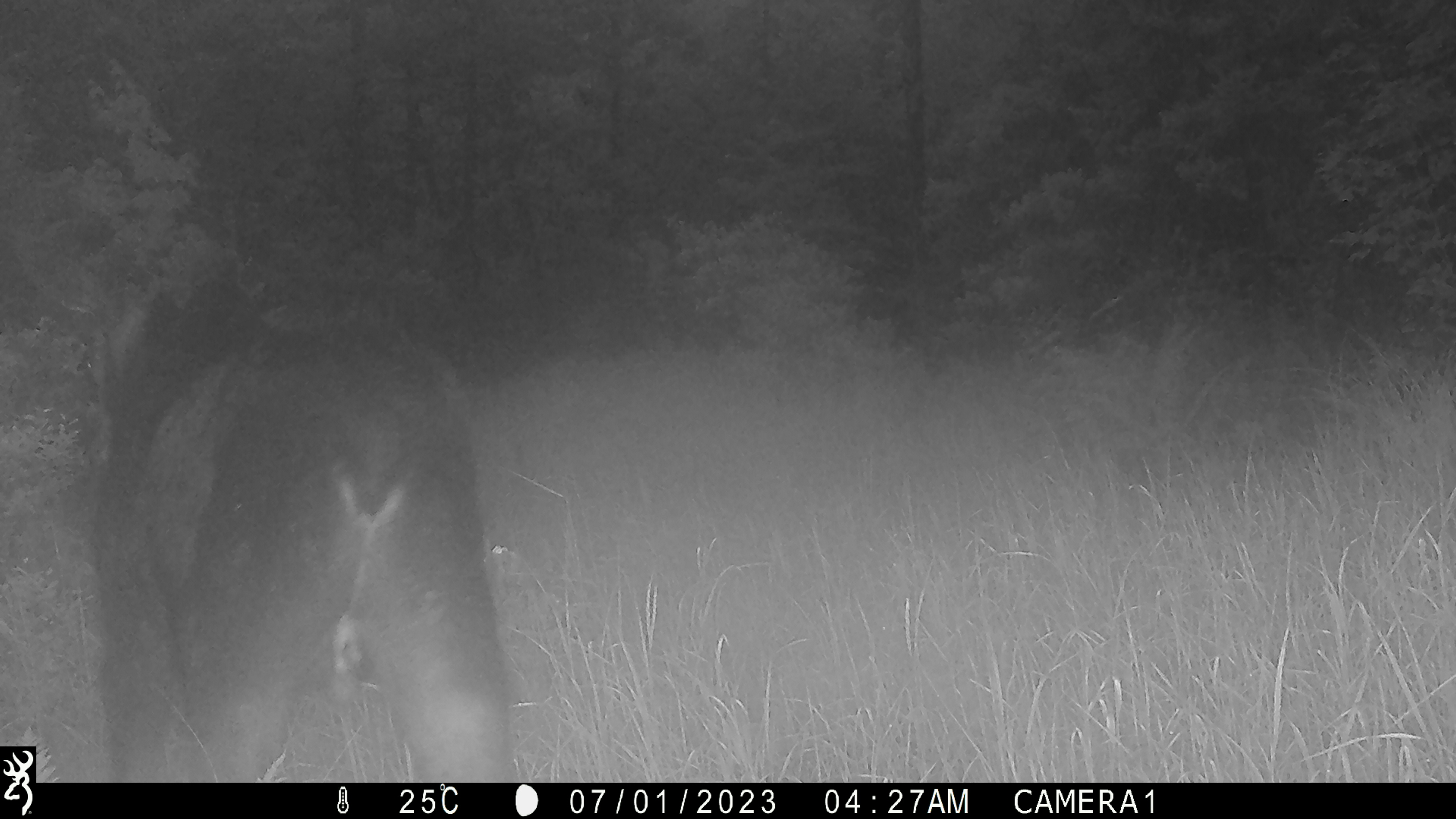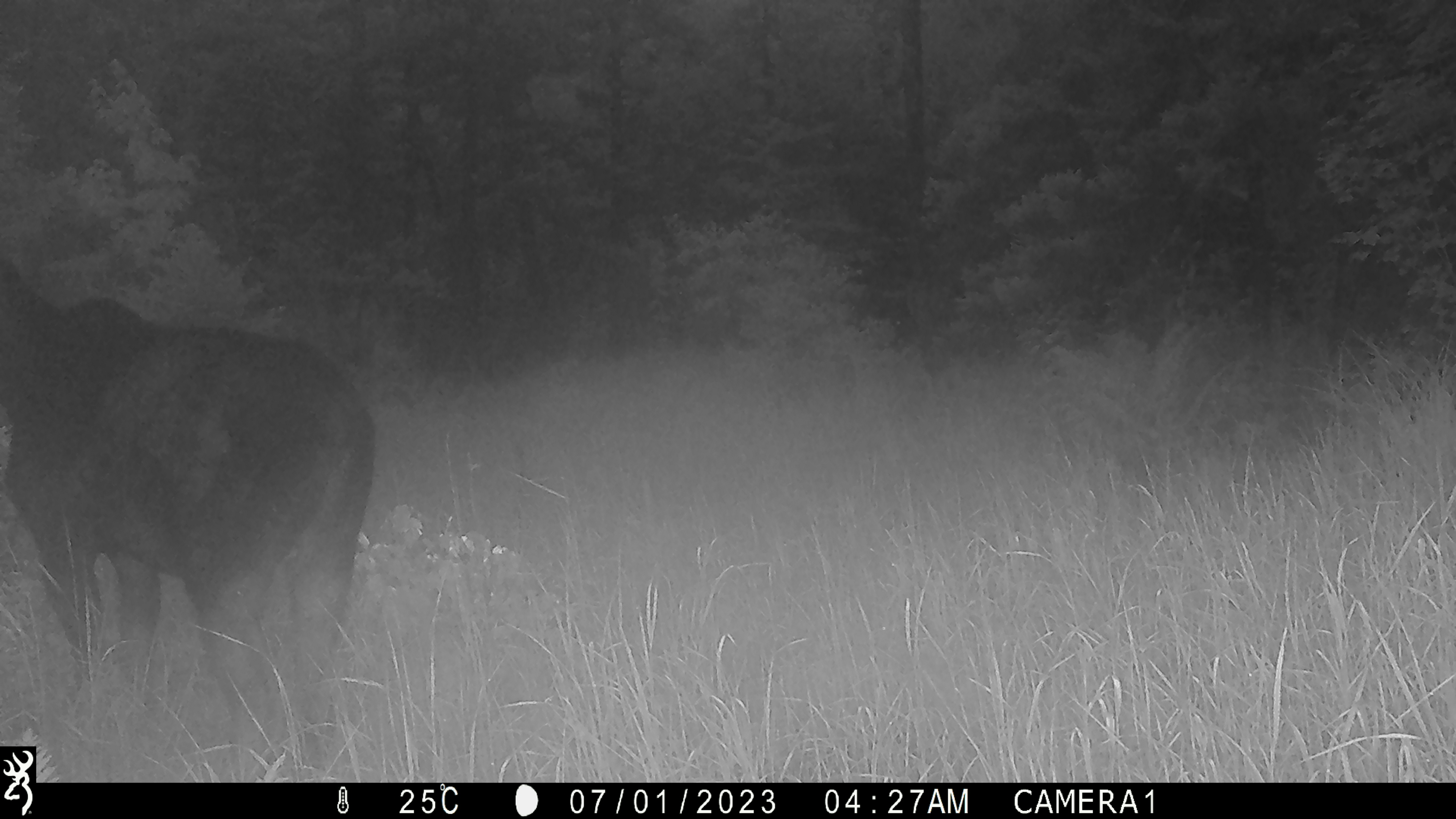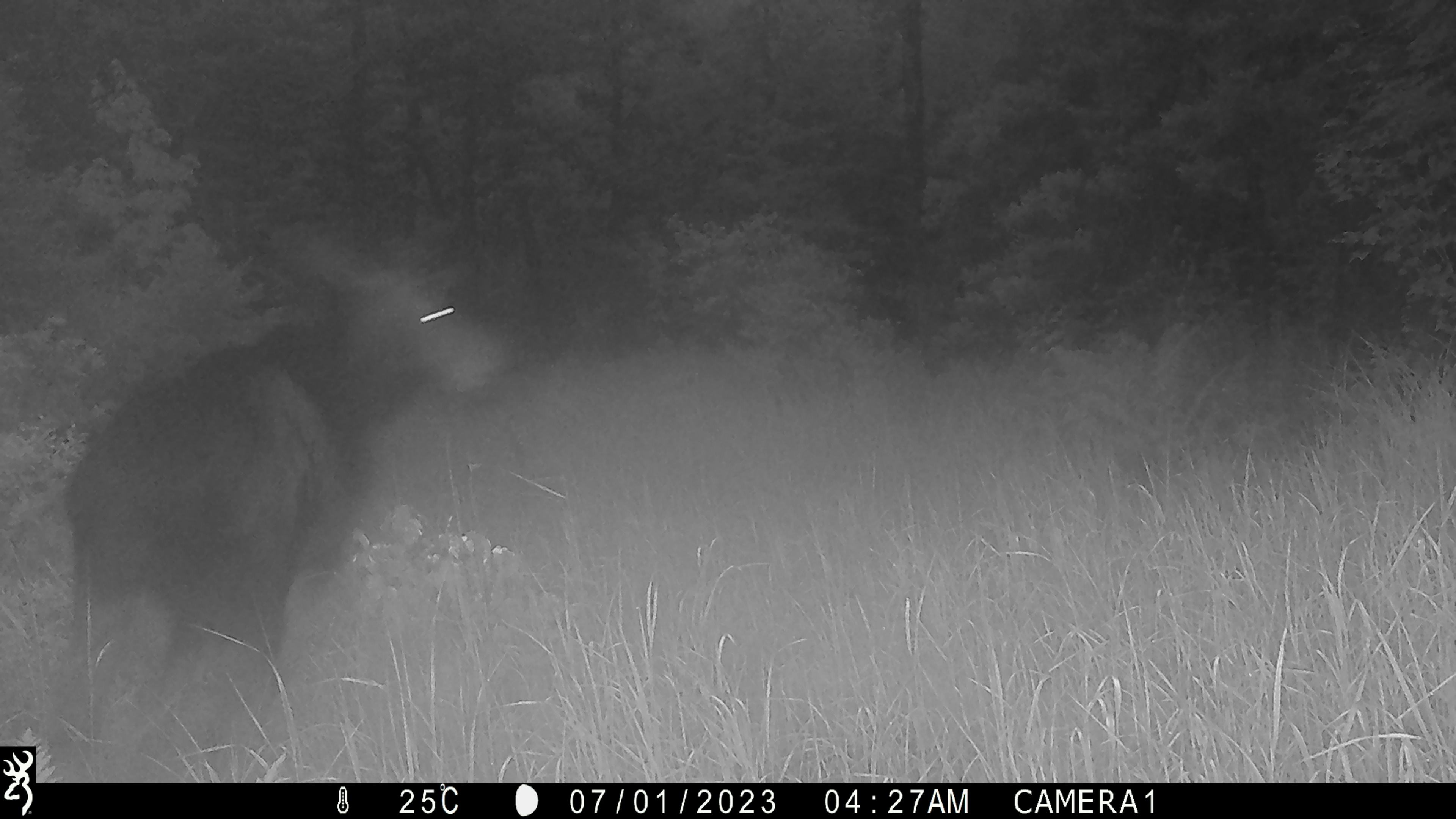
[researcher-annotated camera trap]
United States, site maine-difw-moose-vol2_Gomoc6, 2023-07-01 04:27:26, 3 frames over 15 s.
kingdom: Animalia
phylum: Chordata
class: Mammalia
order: Artiodactyla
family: Cervidae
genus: Alces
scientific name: Alces alces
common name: moose